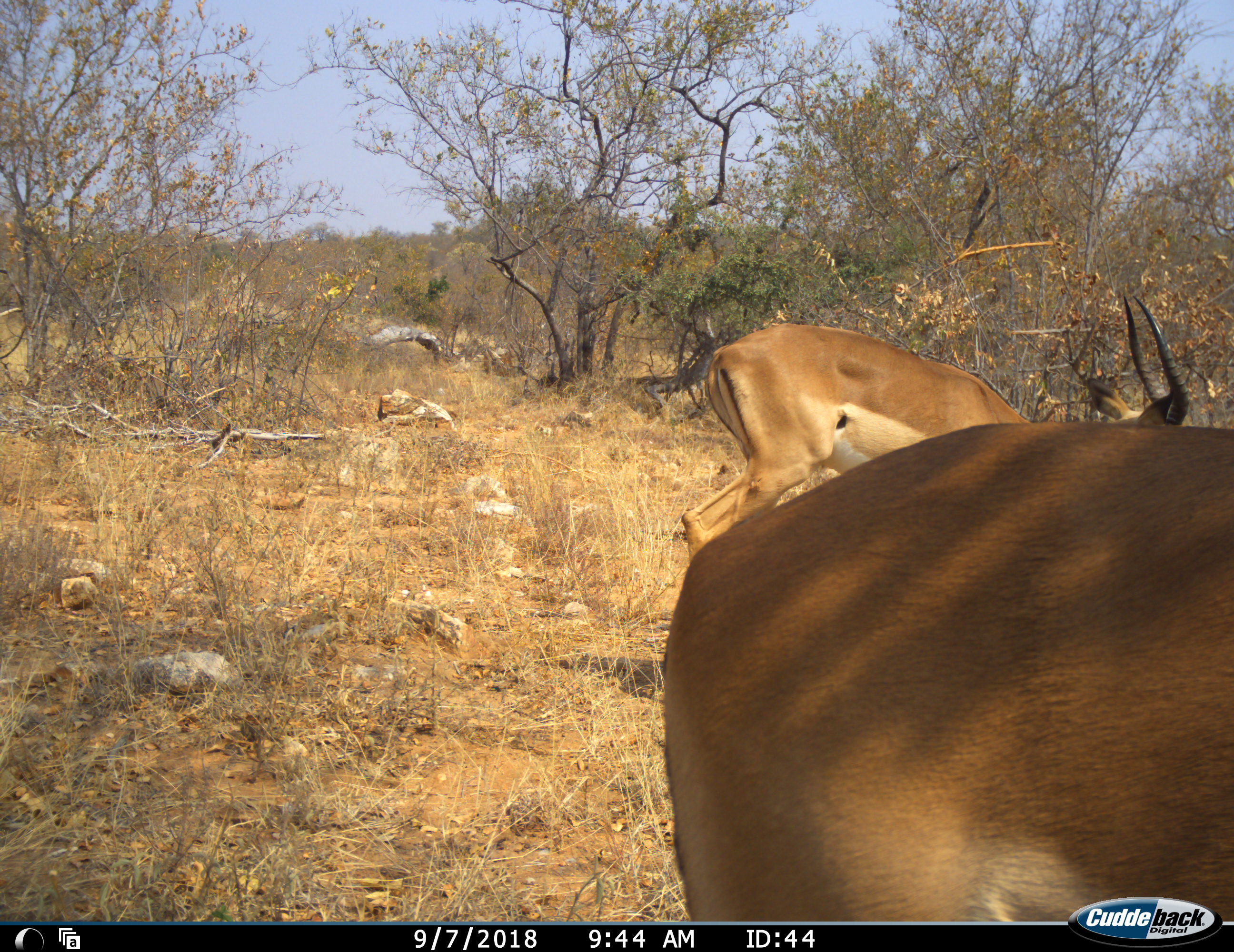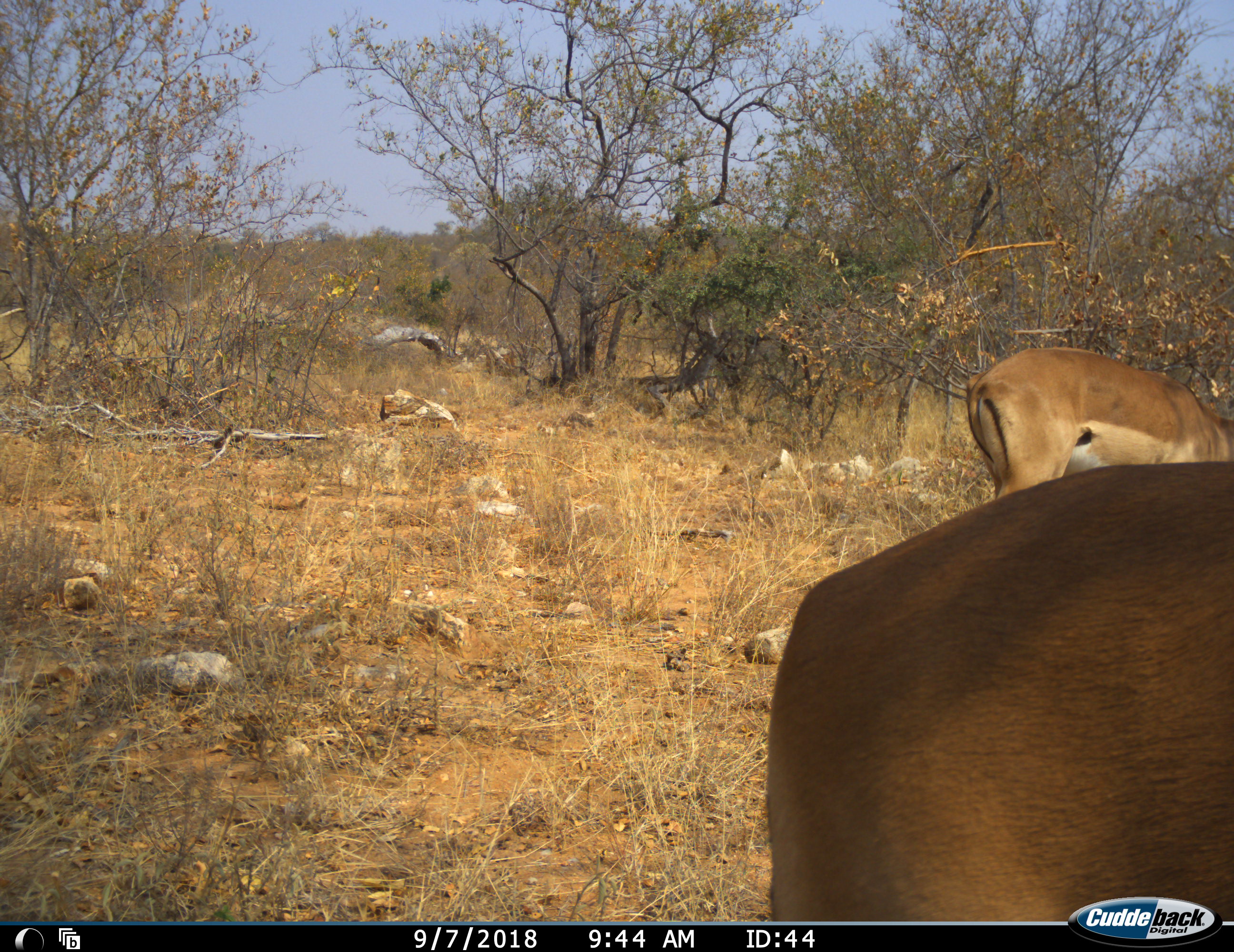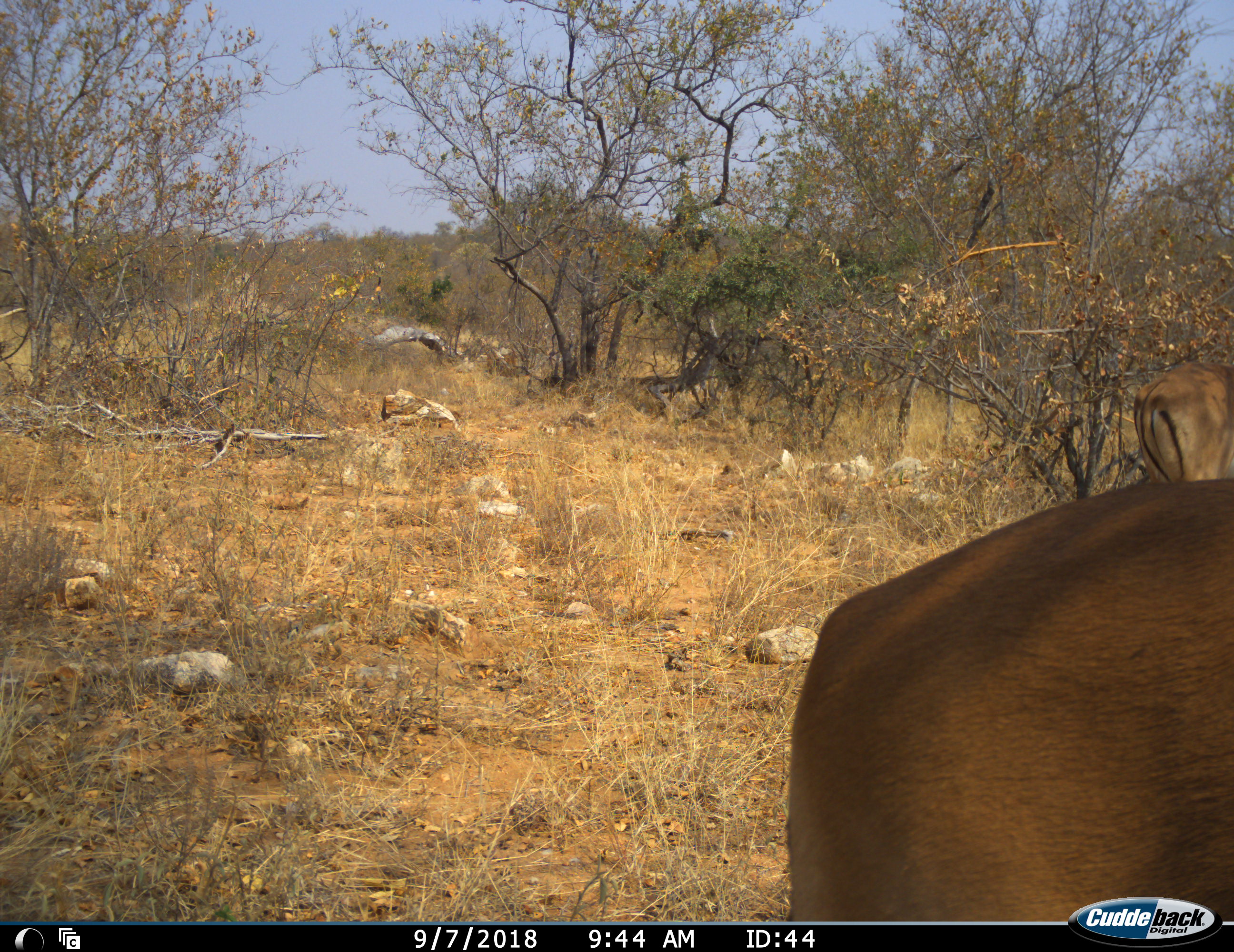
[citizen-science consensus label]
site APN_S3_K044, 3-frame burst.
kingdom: Animalia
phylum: Chordata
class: Mammalia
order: Artiodactyla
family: Bovidae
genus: Aepyceros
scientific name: Aepyceros melampus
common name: impala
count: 2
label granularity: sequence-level